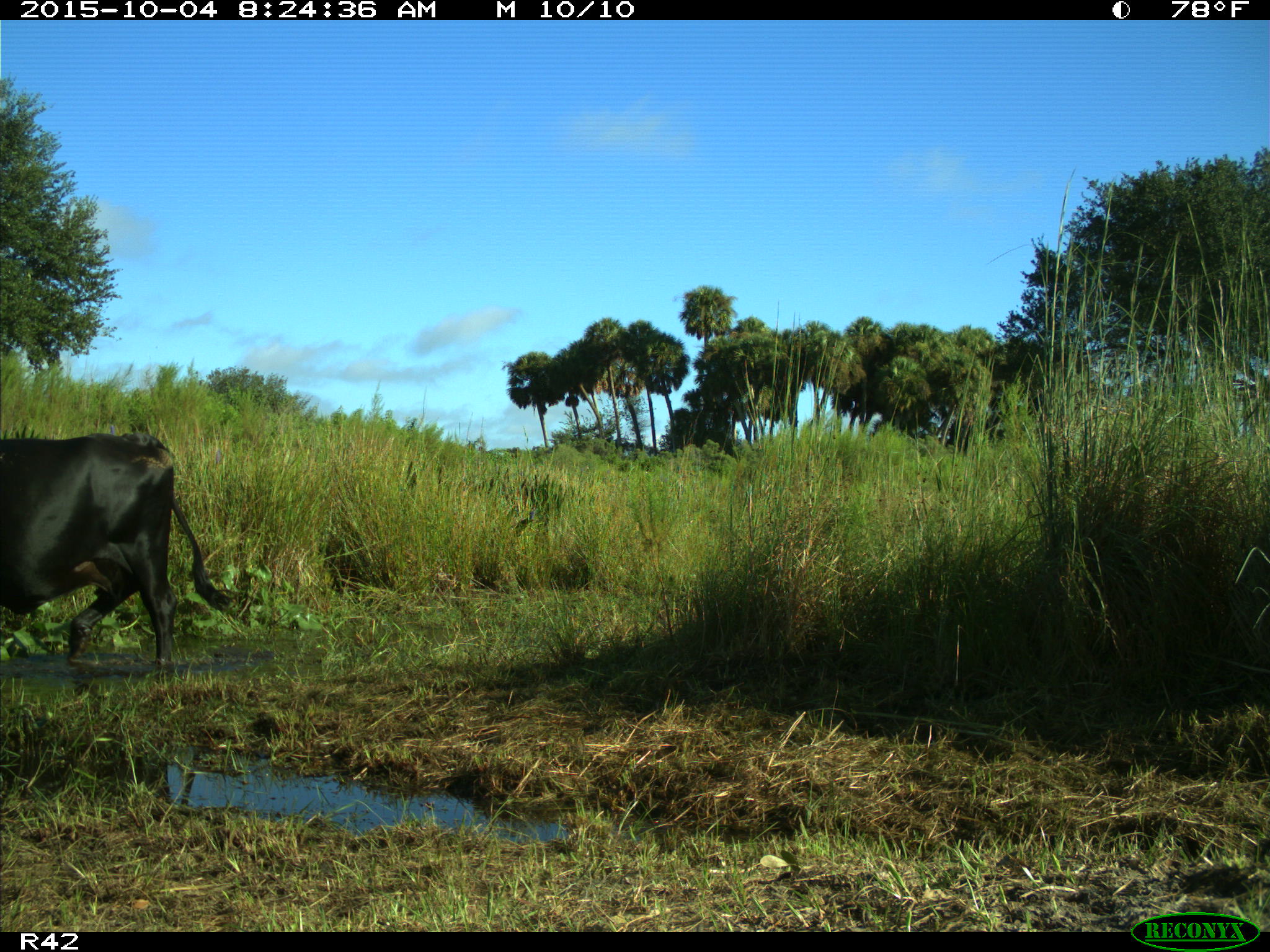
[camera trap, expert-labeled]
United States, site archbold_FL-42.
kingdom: Animalia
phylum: Chordata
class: Mammalia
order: Artiodactyla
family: Bovidae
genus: Bos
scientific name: Bos taurus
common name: domestic cow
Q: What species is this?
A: Bos taurus (domestic cow).